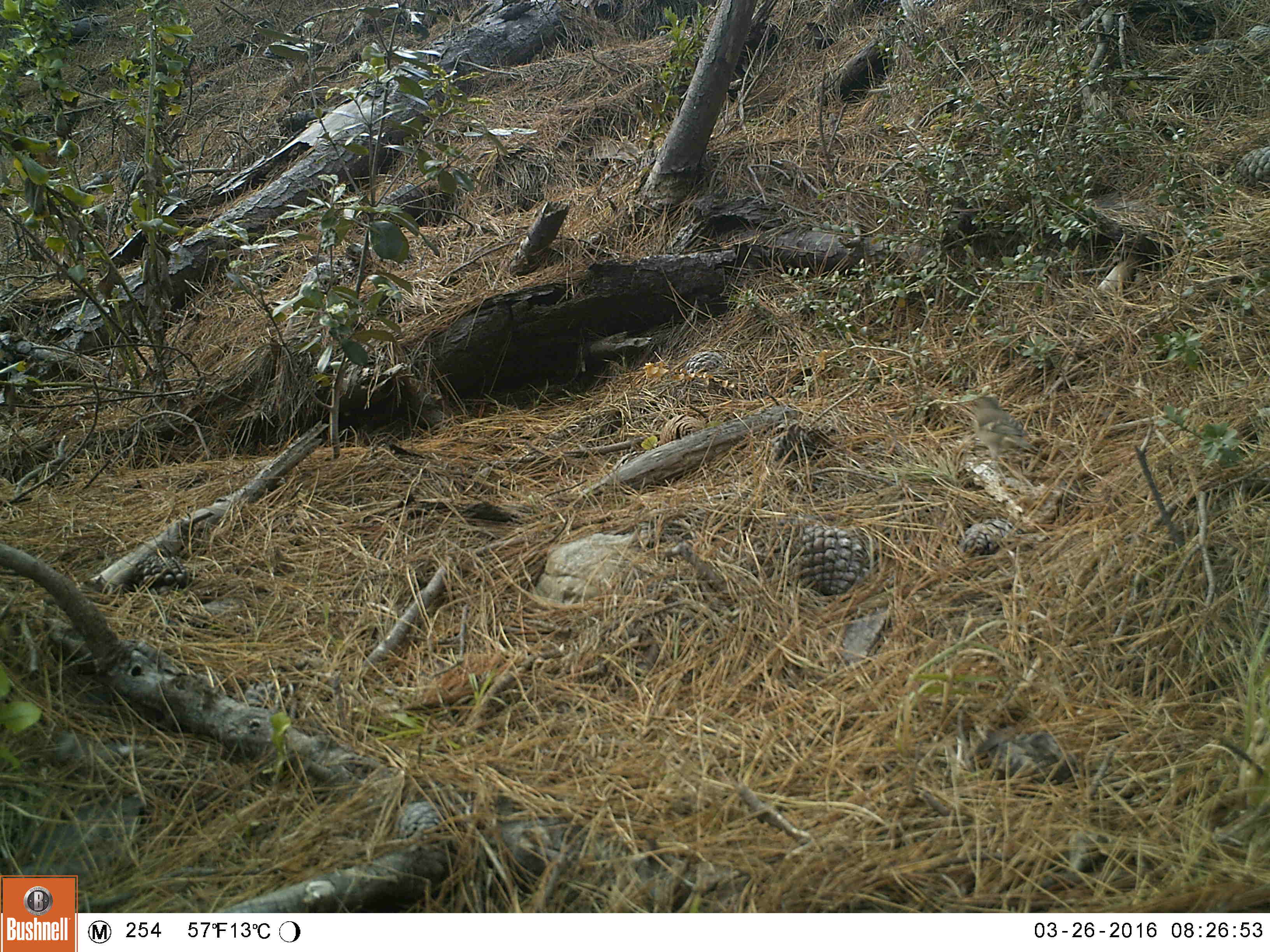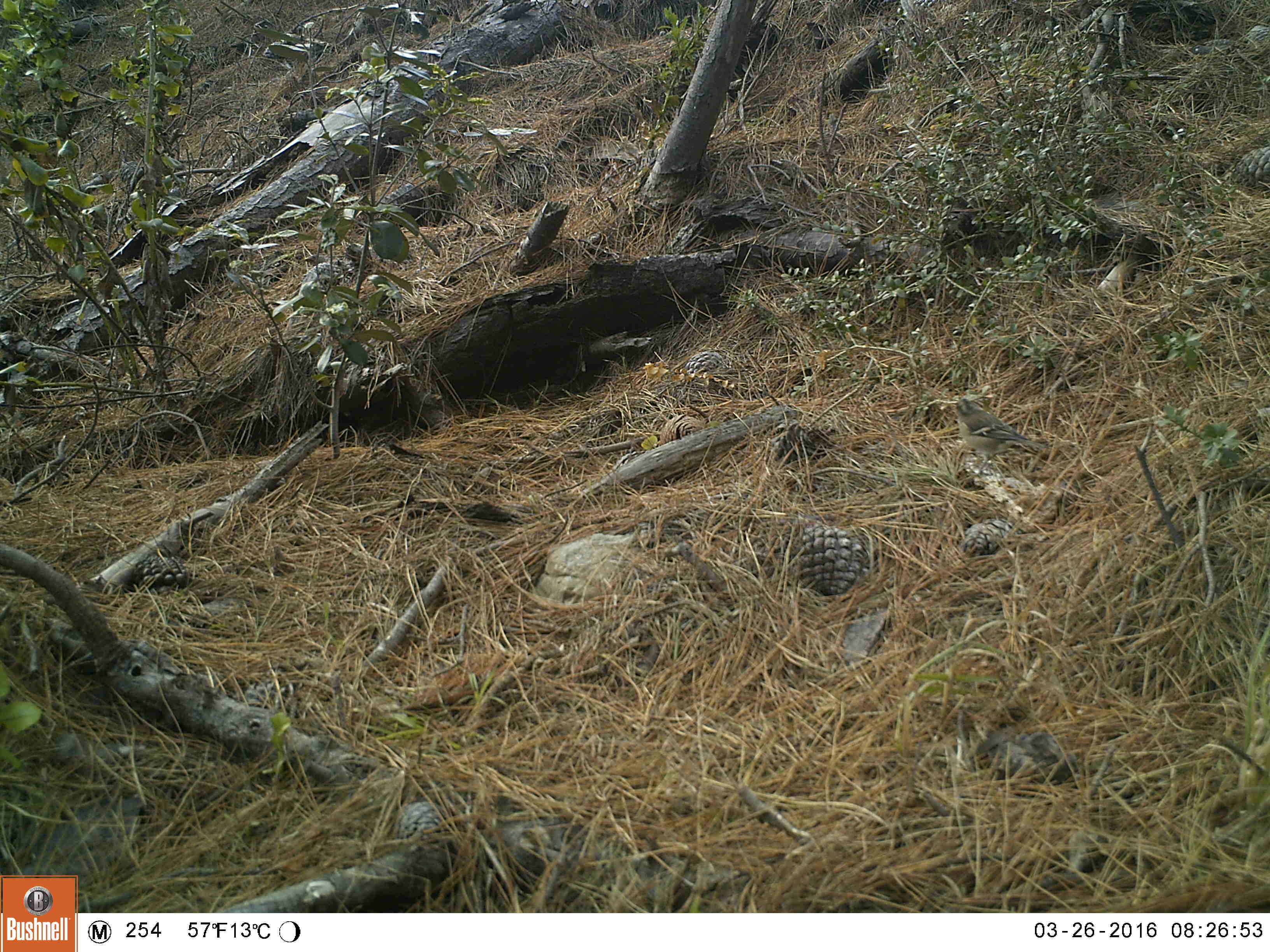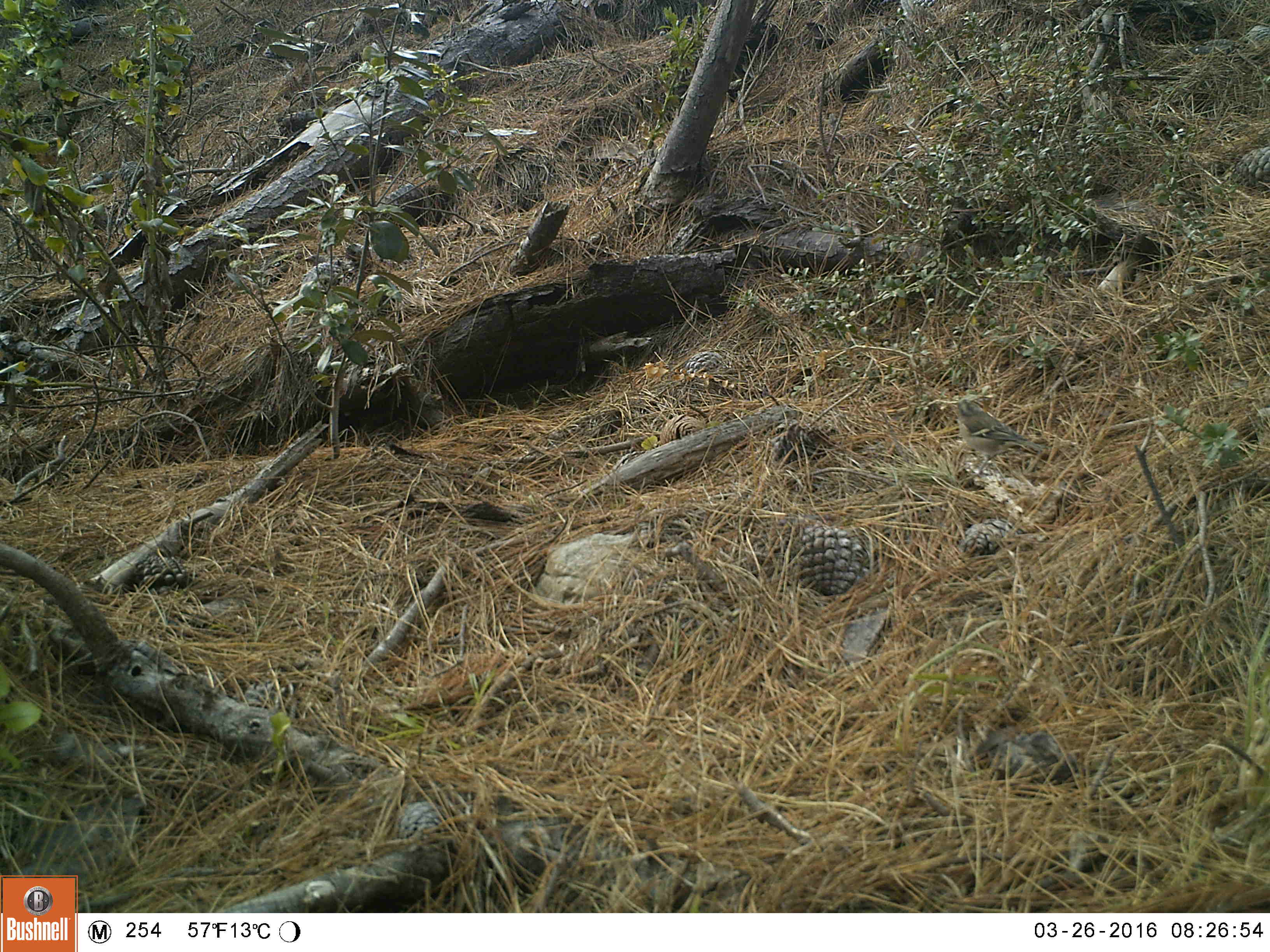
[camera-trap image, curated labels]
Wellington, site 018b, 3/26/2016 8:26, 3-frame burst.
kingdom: Animalia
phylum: Chordata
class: Aves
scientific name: Aves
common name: bird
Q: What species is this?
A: Bird (Aves).